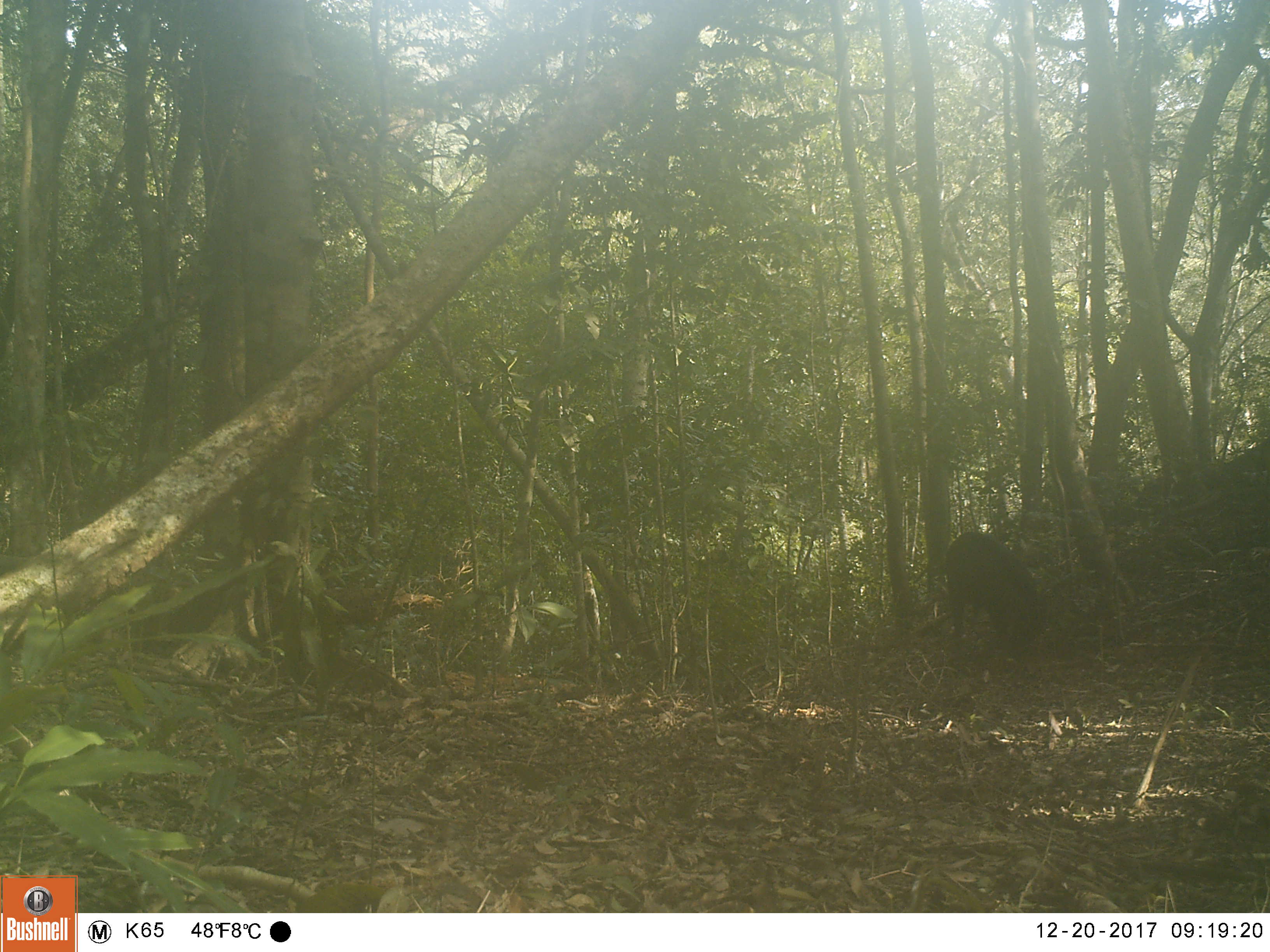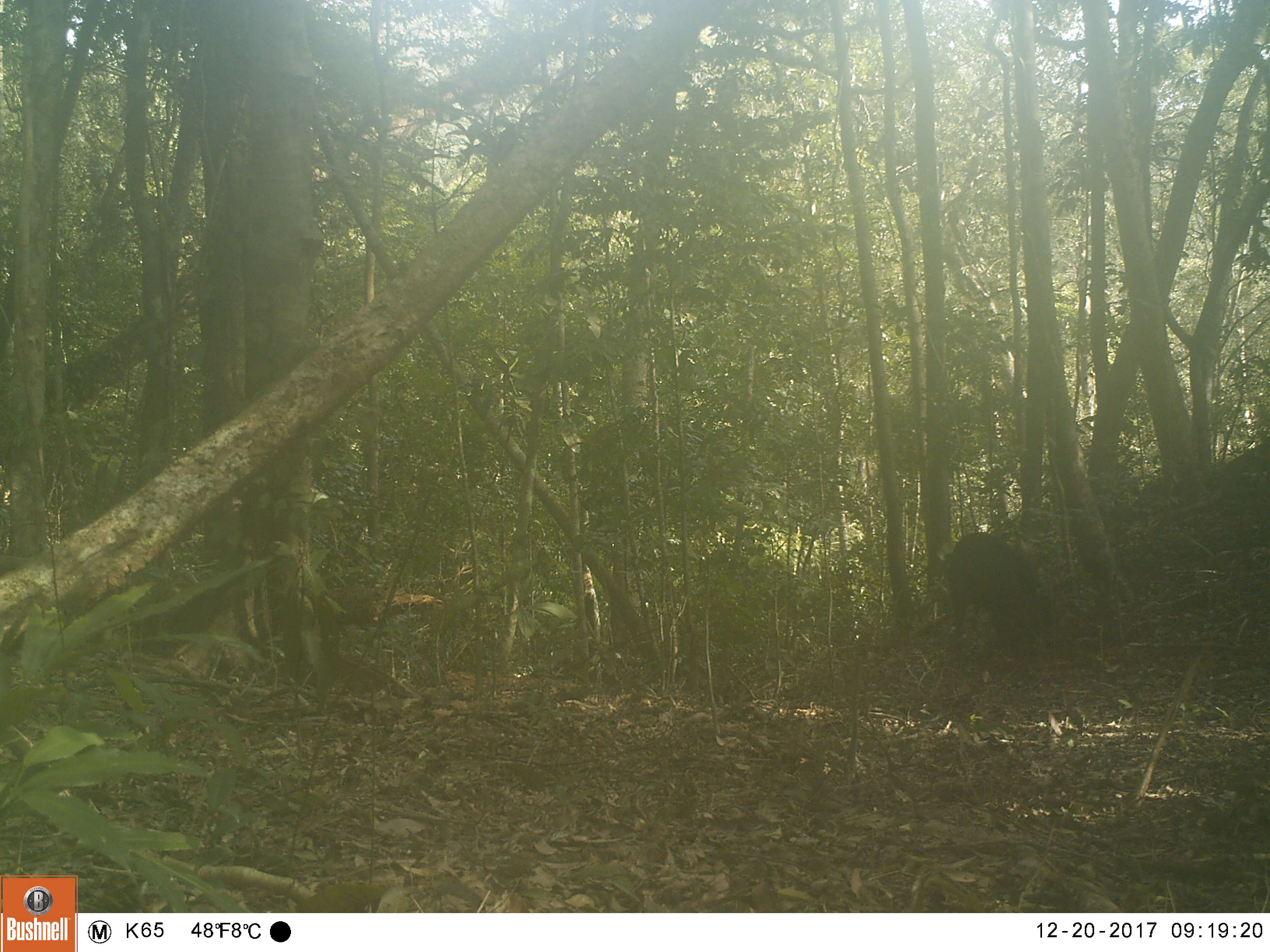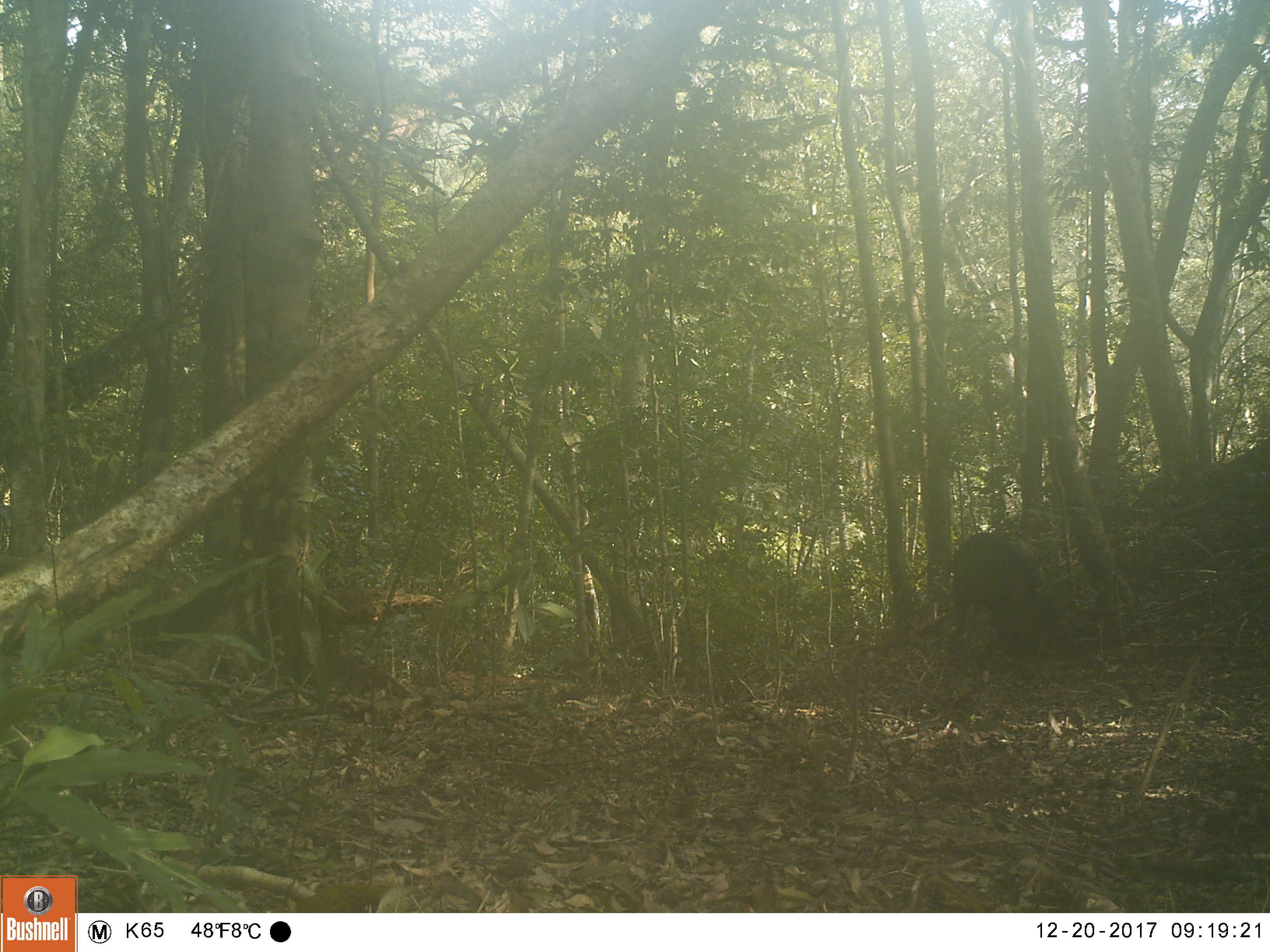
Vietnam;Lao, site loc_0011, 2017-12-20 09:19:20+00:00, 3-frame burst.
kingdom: Animalia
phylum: Chordata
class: Mammalia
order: Artiodactyla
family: Suidae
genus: Sus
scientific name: Sus scrofa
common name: eurasian wild pig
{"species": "eurasian wild pig (Sus scrofa)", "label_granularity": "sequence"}